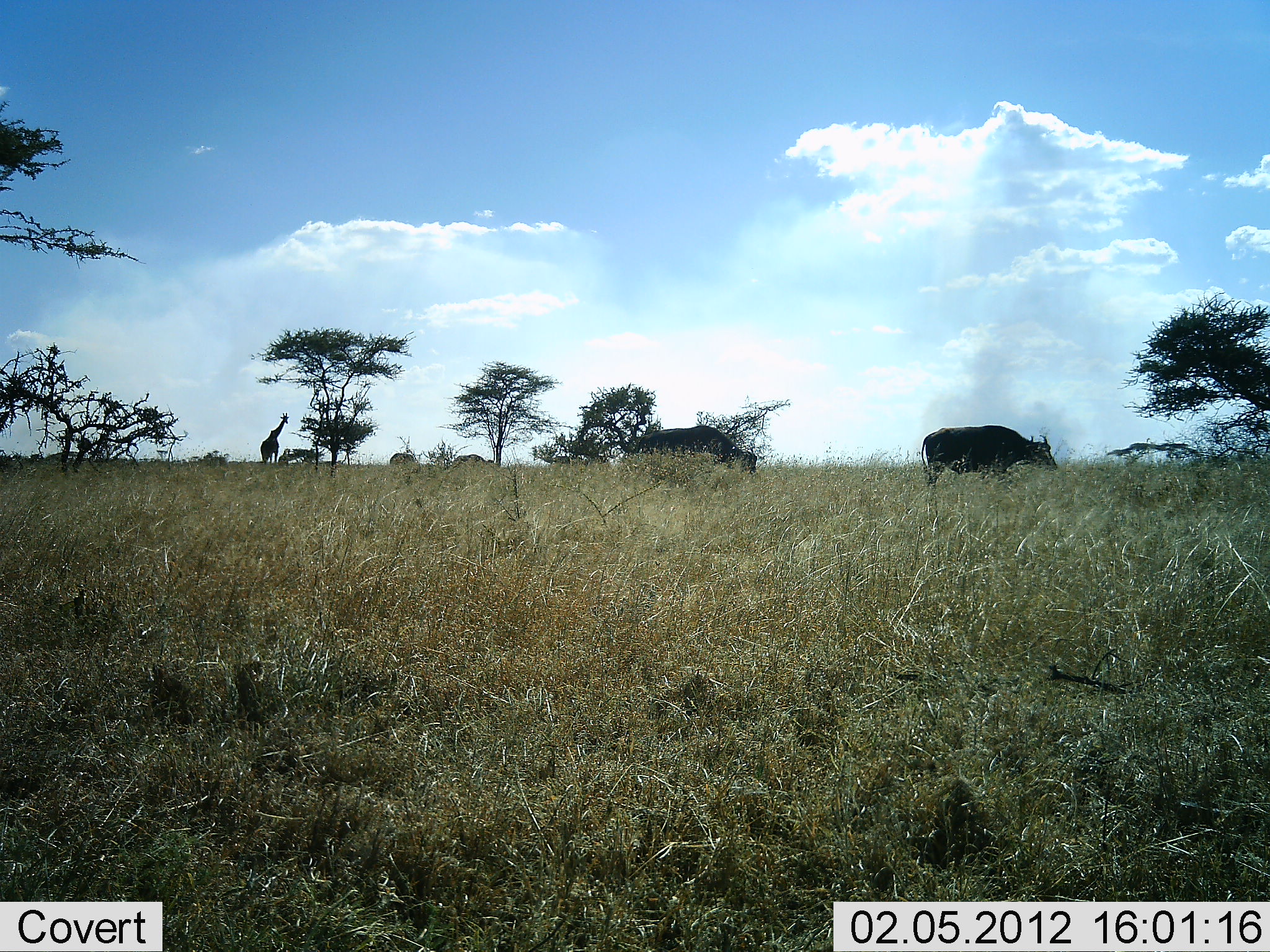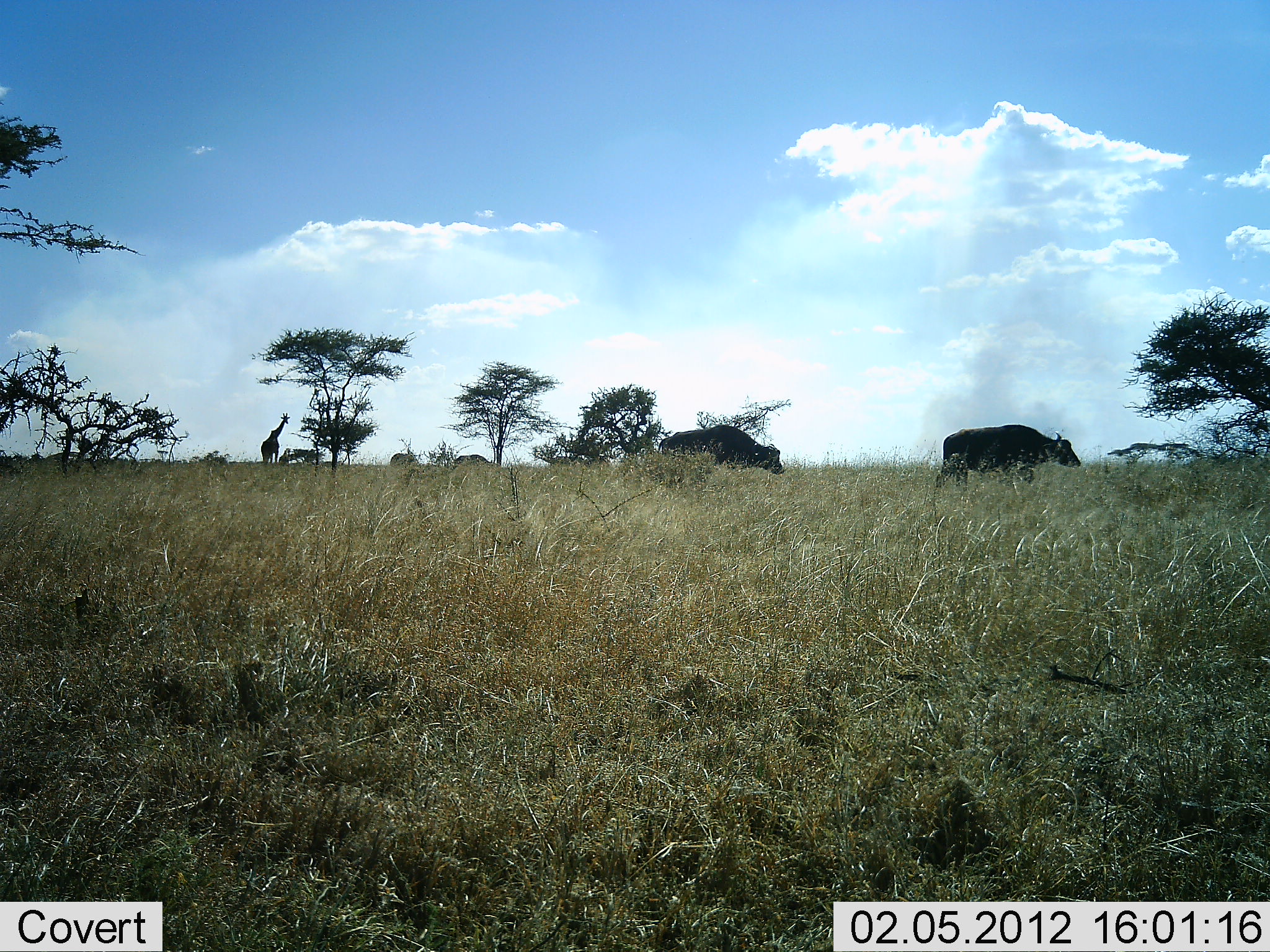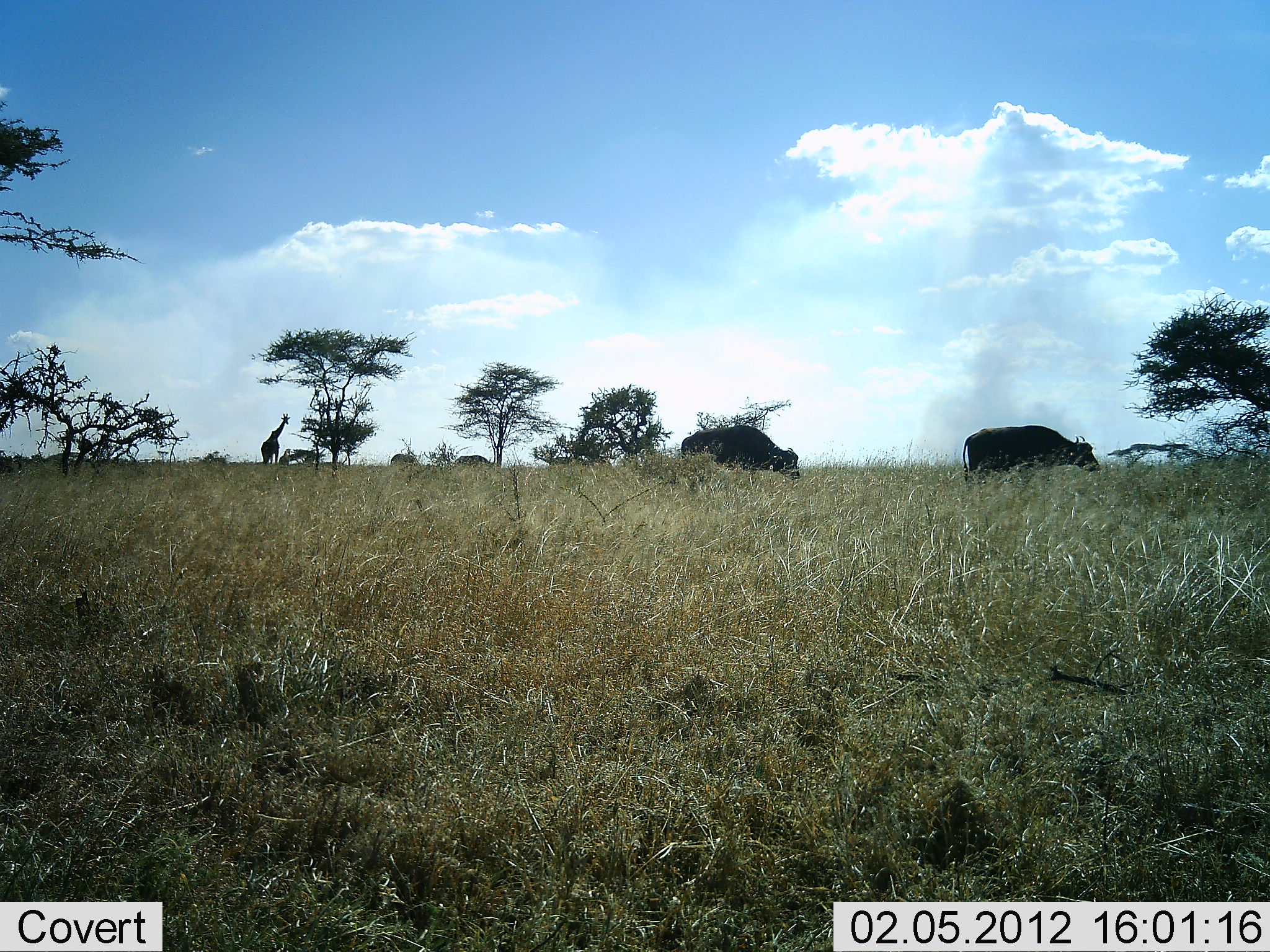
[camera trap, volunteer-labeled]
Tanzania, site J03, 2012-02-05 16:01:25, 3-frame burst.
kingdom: Animalia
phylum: Chordata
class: Mammalia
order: Artiodactyla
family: Bovidae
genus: Syncerus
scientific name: Syncerus caffer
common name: cape buffalo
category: buffalo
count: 4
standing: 10%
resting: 0%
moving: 100%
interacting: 0%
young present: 0%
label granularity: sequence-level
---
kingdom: Animalia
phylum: Chordata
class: Mammalia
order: Artiodactyla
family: Giraffidae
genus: Giraffa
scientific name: Giraffa camelopardalis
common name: giraffe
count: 1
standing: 100%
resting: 0%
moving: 0%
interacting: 0%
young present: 0%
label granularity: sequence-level